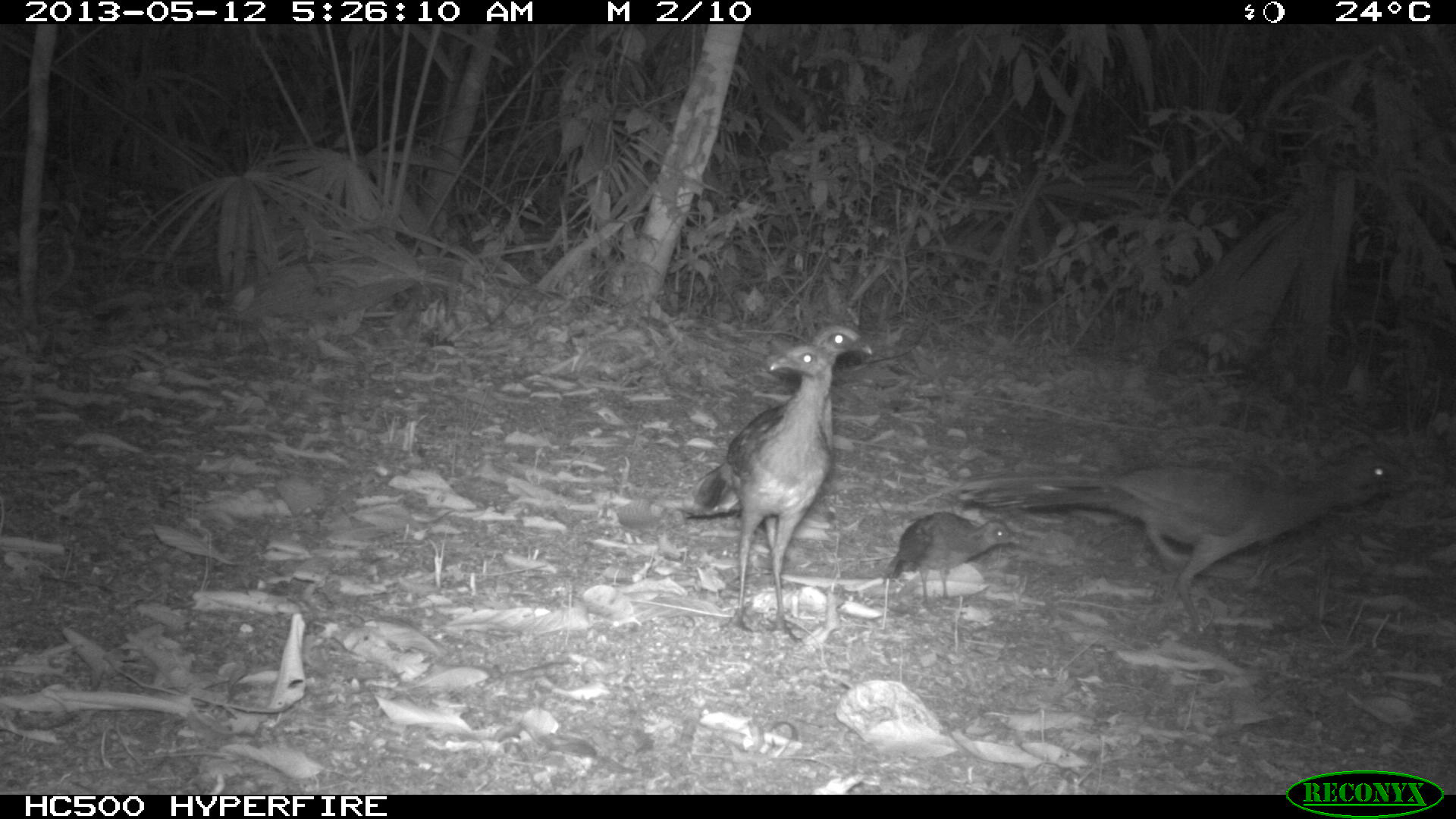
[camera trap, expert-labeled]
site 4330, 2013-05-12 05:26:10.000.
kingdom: Animalia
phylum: Chordata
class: Aves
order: Galliformes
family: Cracidae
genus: Ortalis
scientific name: Ortalis vetula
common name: plain chachalaca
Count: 4.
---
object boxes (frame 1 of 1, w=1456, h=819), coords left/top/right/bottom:
ortalis vetula: 946/442/1420/629; 679/343/833/644; 763/322/873/549; 883/510/1020/607